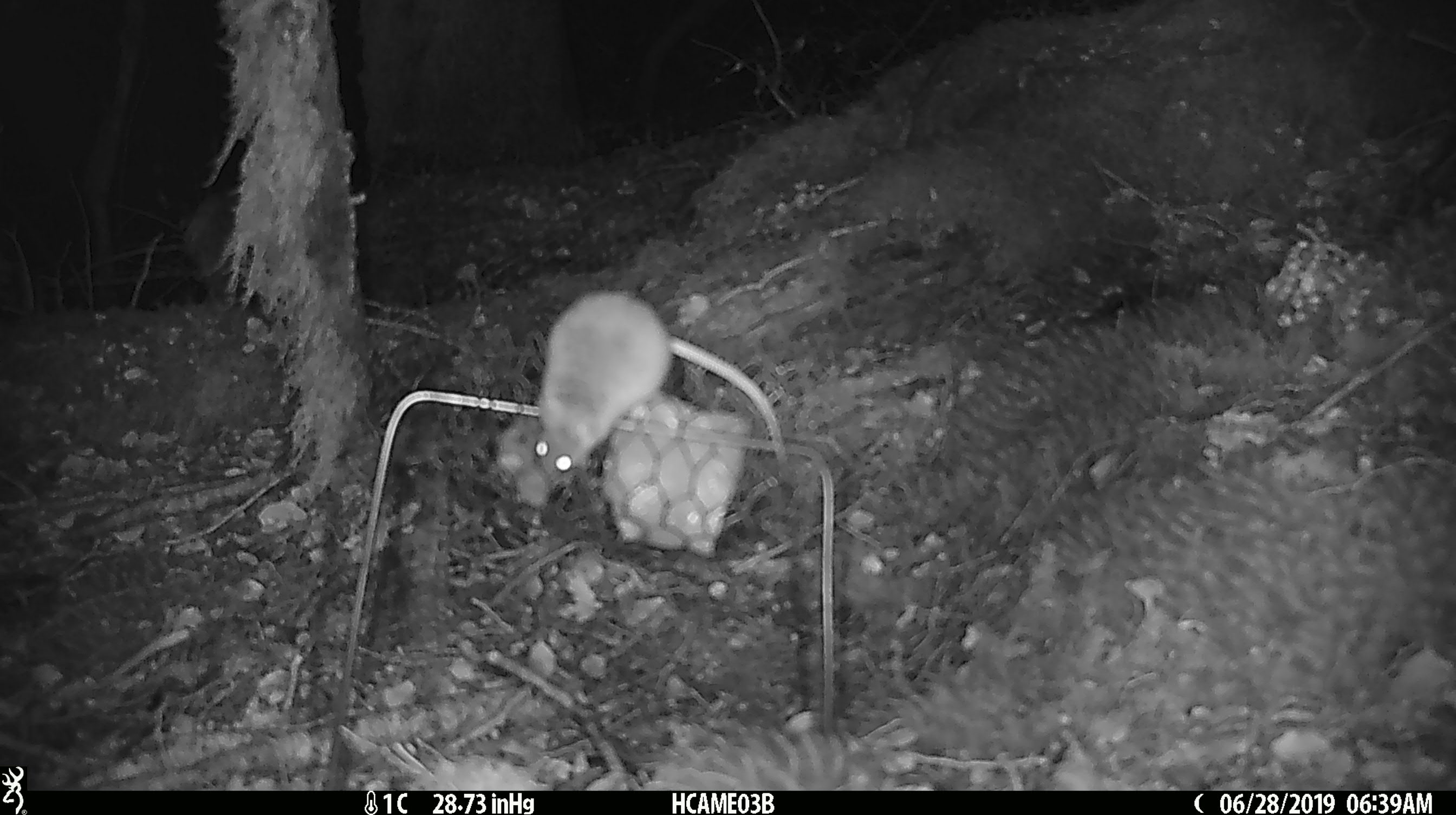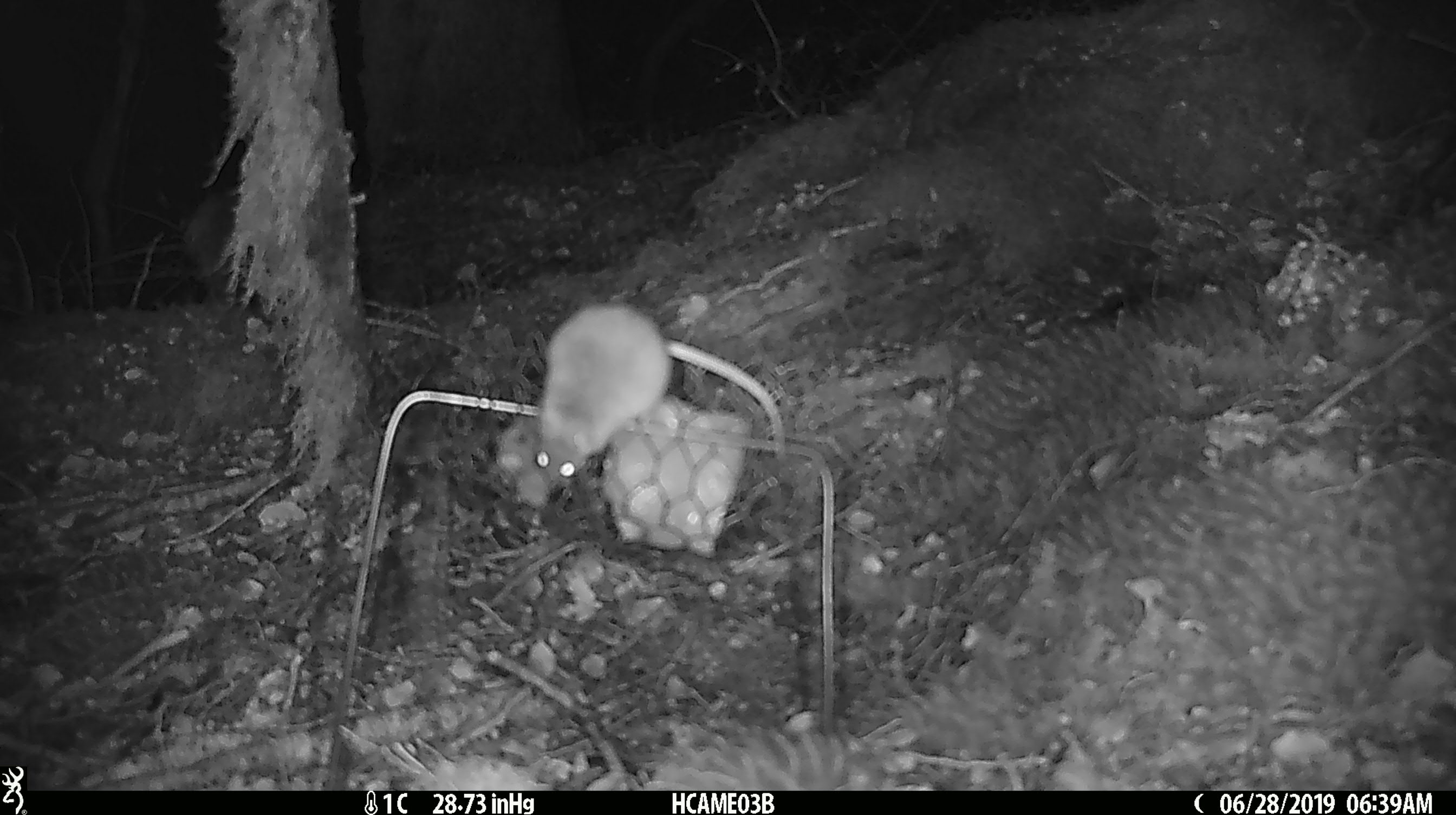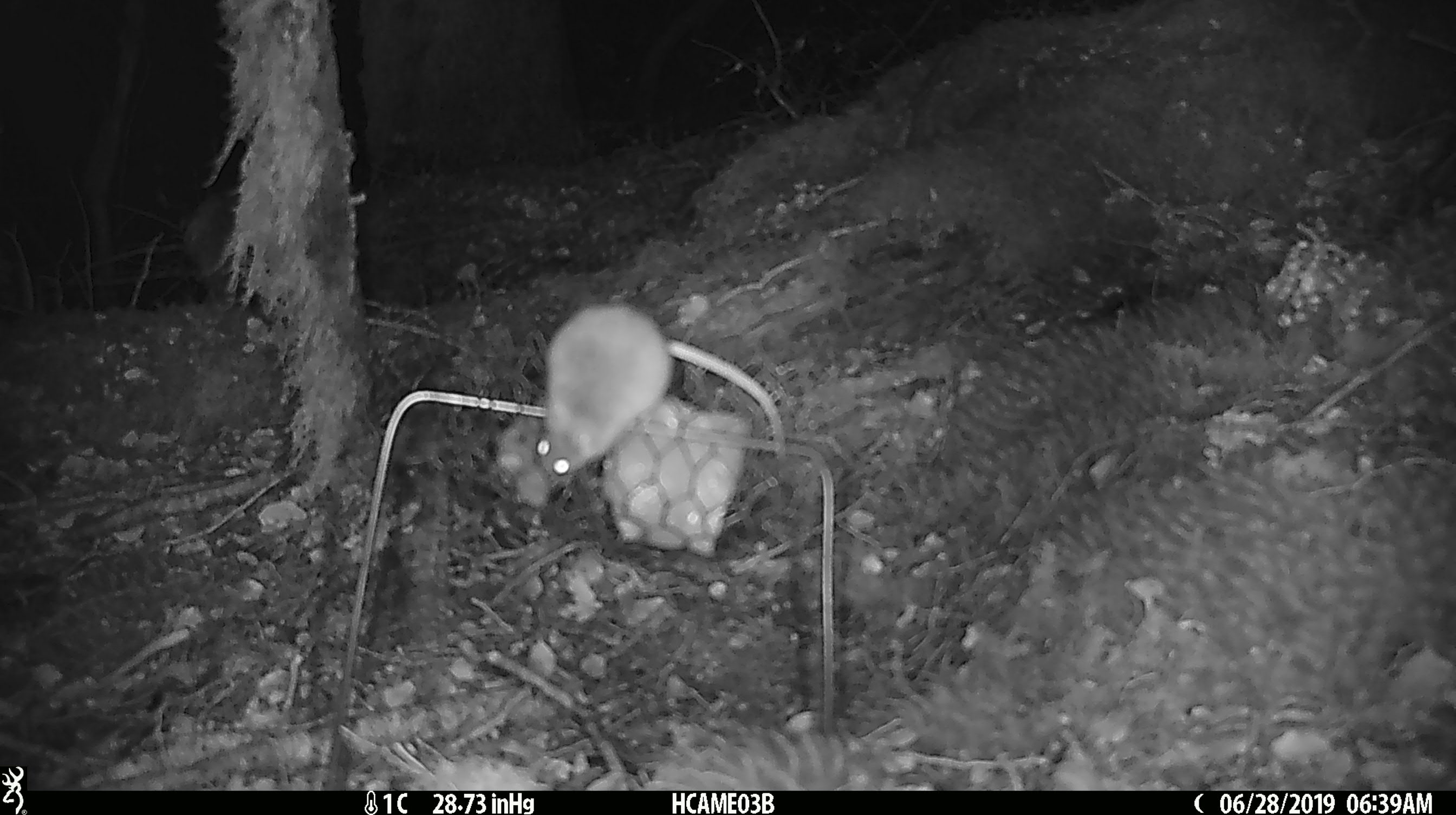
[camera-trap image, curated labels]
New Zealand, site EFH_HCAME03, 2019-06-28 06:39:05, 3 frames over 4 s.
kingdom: Animalia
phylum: Chordata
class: Mammalia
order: Rodentia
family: Muridae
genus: Mus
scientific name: Mus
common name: mouse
Mouse (Mus).